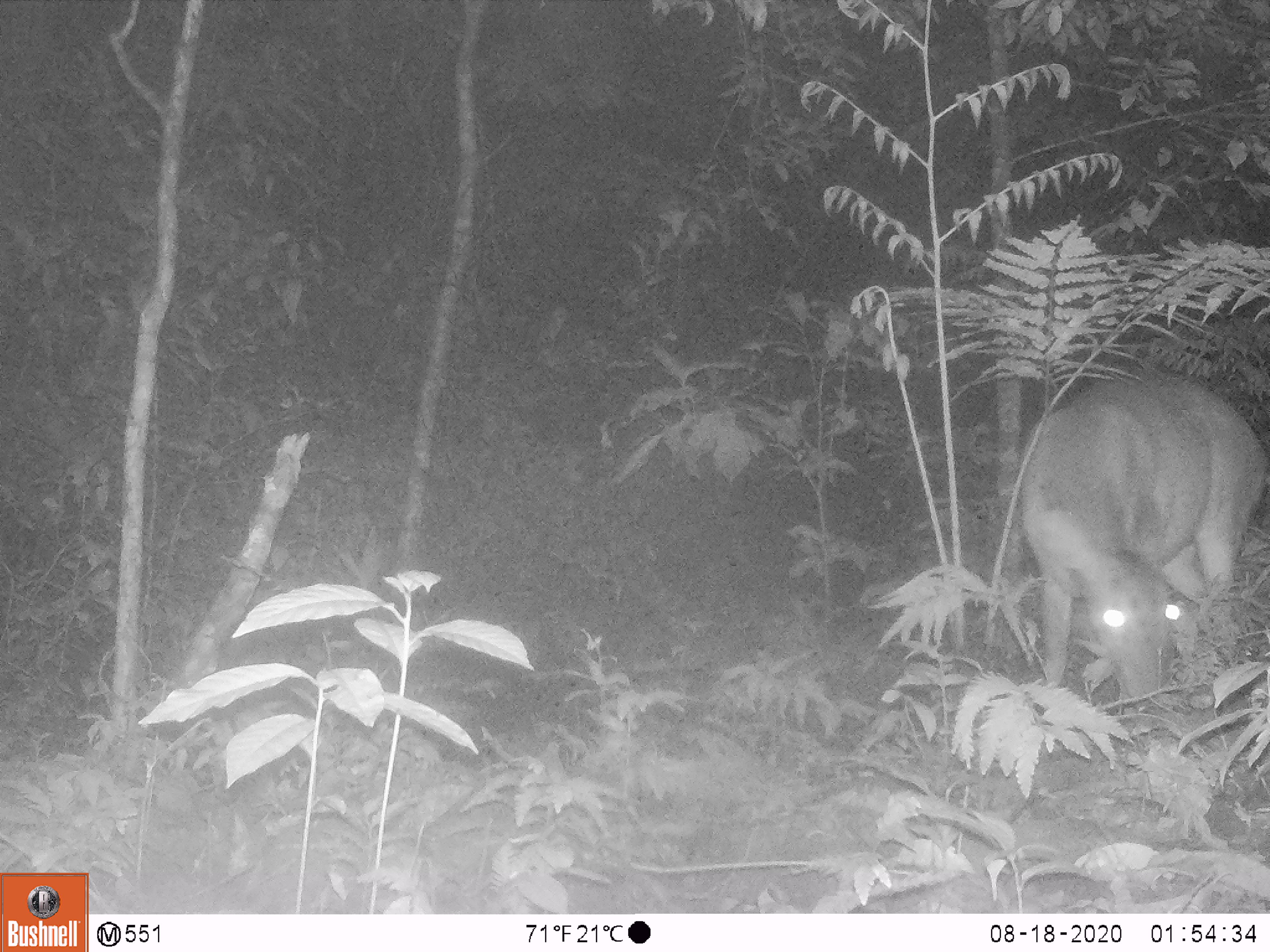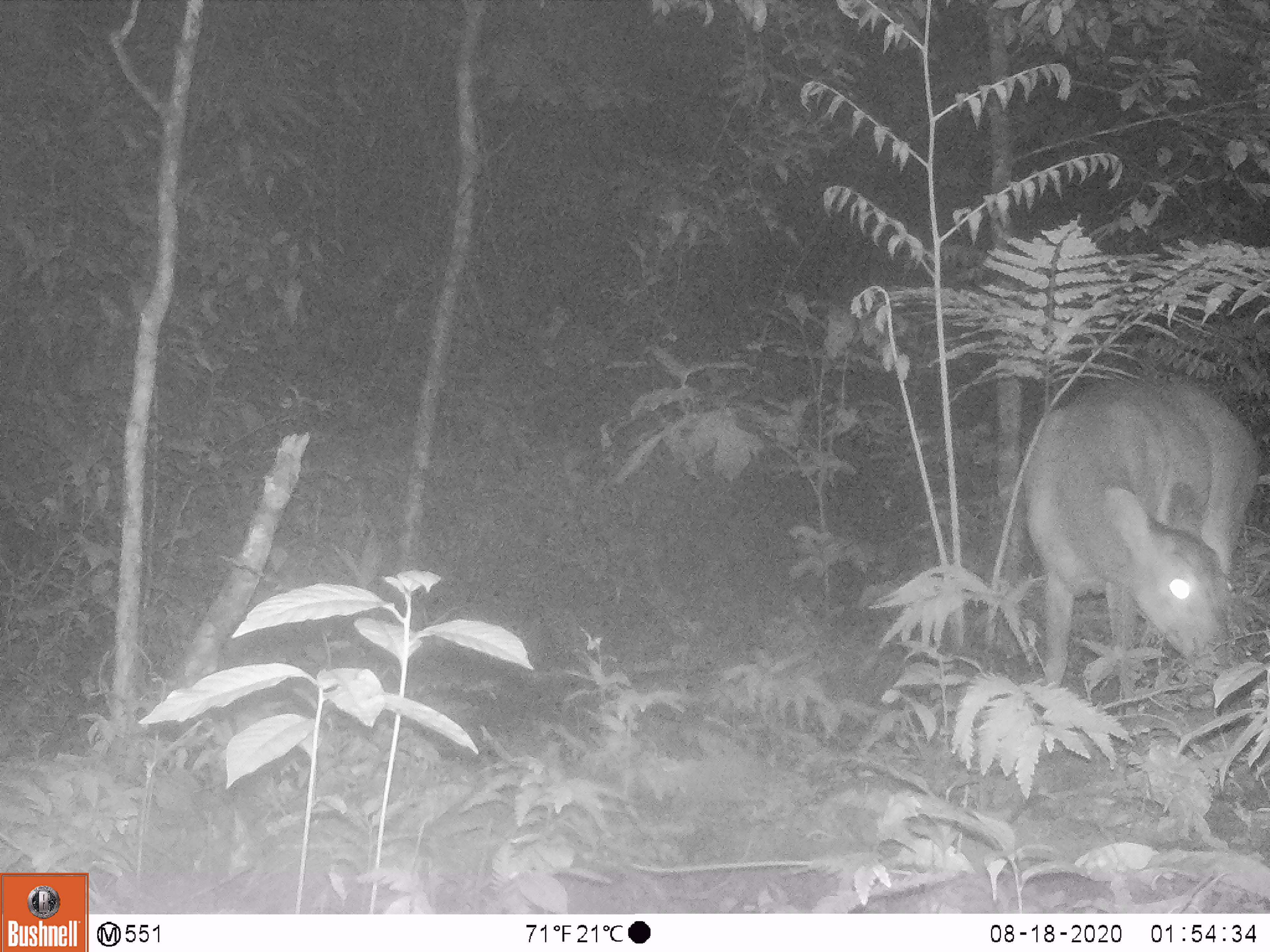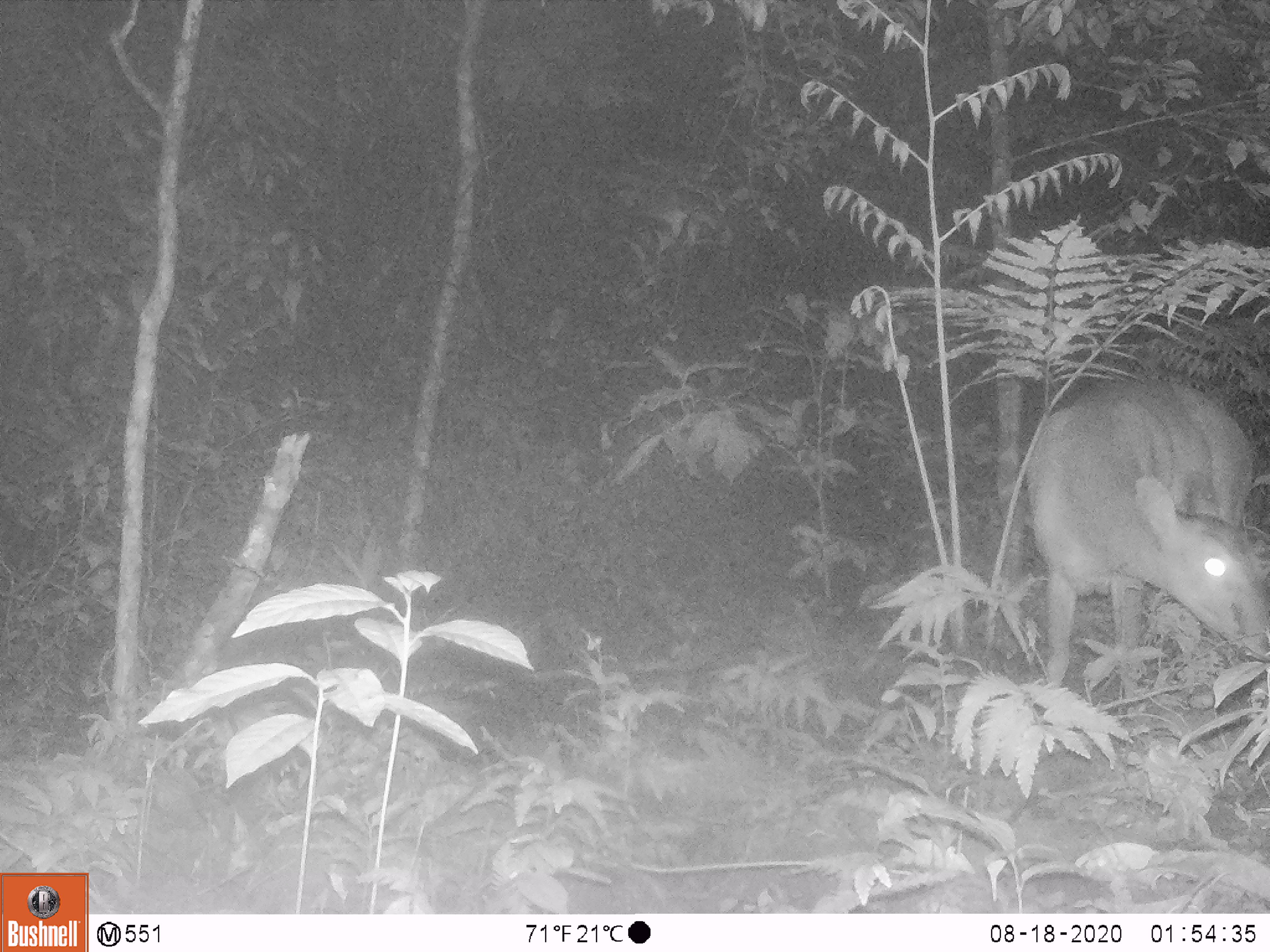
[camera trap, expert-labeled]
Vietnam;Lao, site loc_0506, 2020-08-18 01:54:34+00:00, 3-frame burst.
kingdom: Animalia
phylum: Chordata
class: Mammalia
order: Artiodactyla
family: Cervidae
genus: Muntiacus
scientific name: Muntiacus vuquangensis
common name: large-antlered muntjac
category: large antlered muntjac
Large antlered muntjac (large-antlered muntjac) (Muntiacus vuquangensis). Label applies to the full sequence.